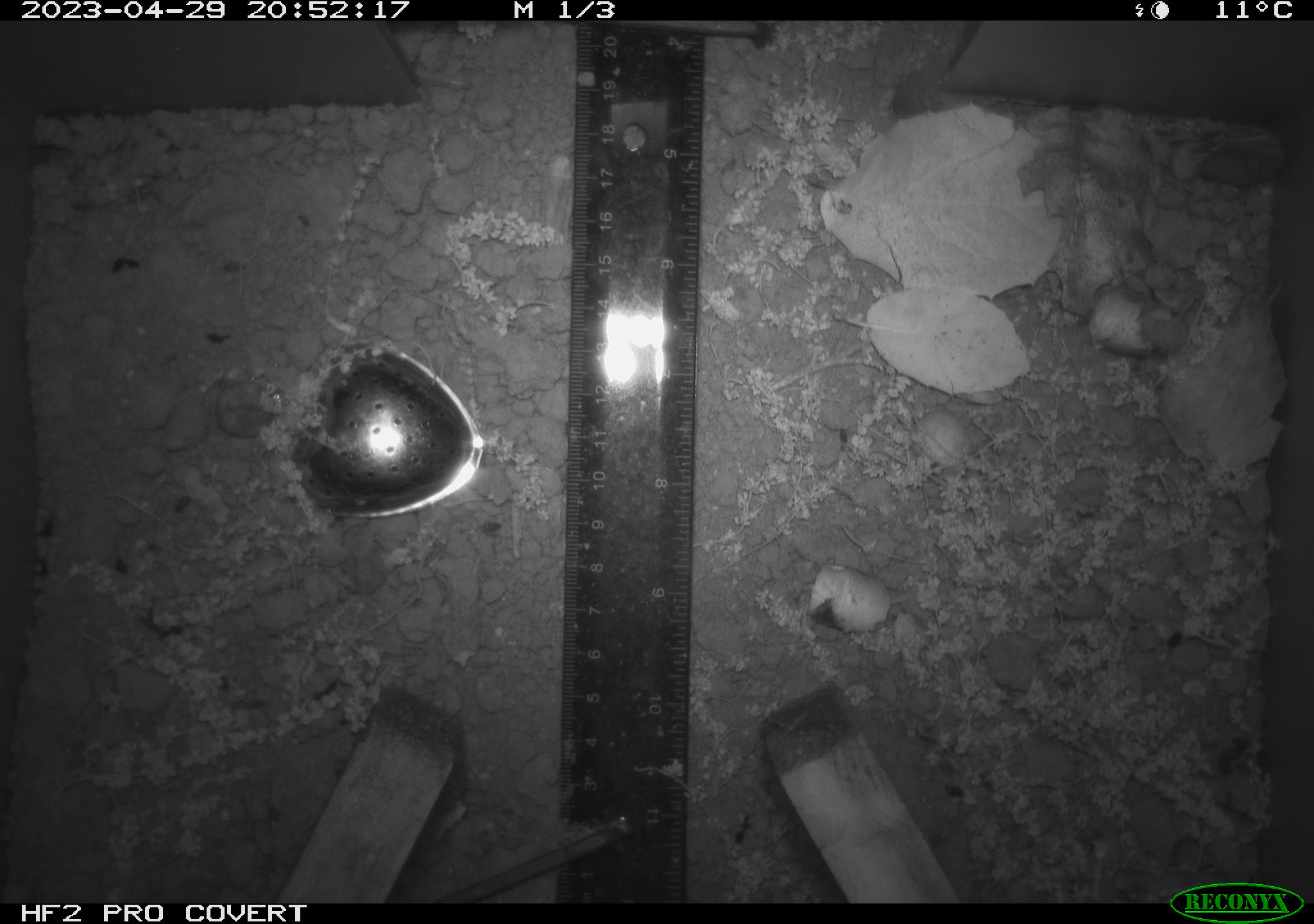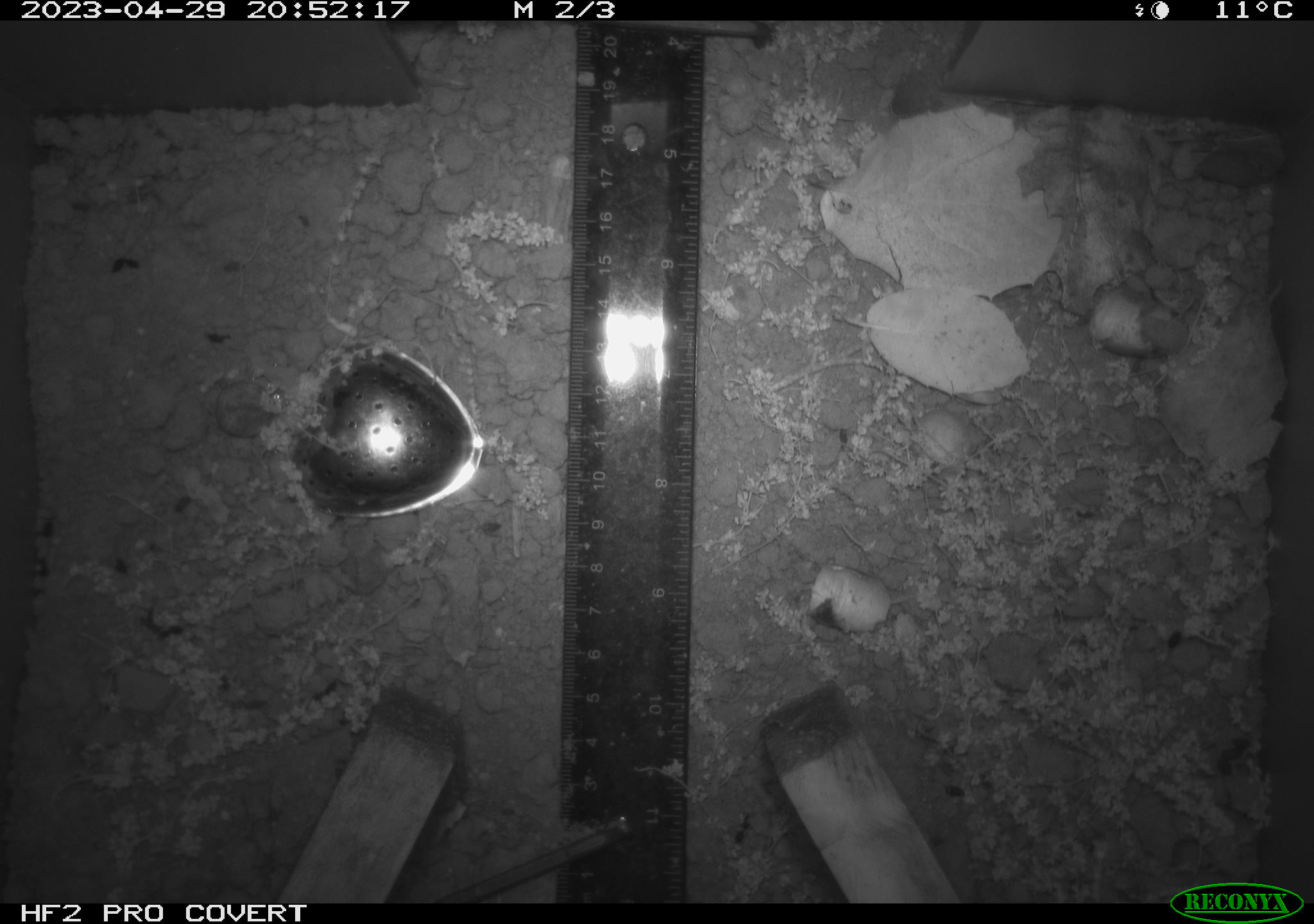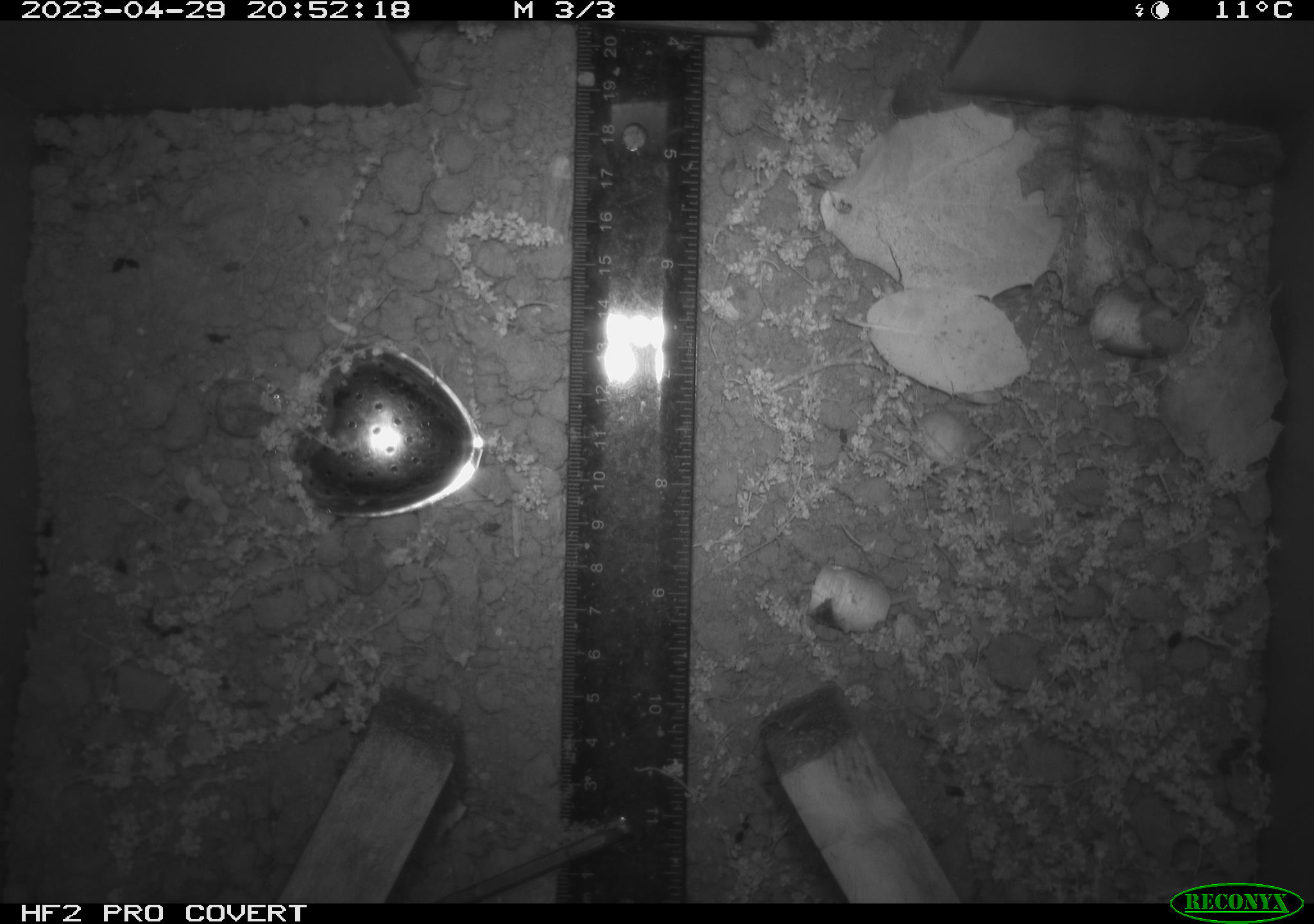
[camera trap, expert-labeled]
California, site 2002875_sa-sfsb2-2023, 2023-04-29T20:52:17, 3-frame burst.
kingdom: Animalia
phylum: Chordata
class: Mammalia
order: Rodentia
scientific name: Rodentia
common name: mouse species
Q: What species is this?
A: Mouse species (Rodentia).